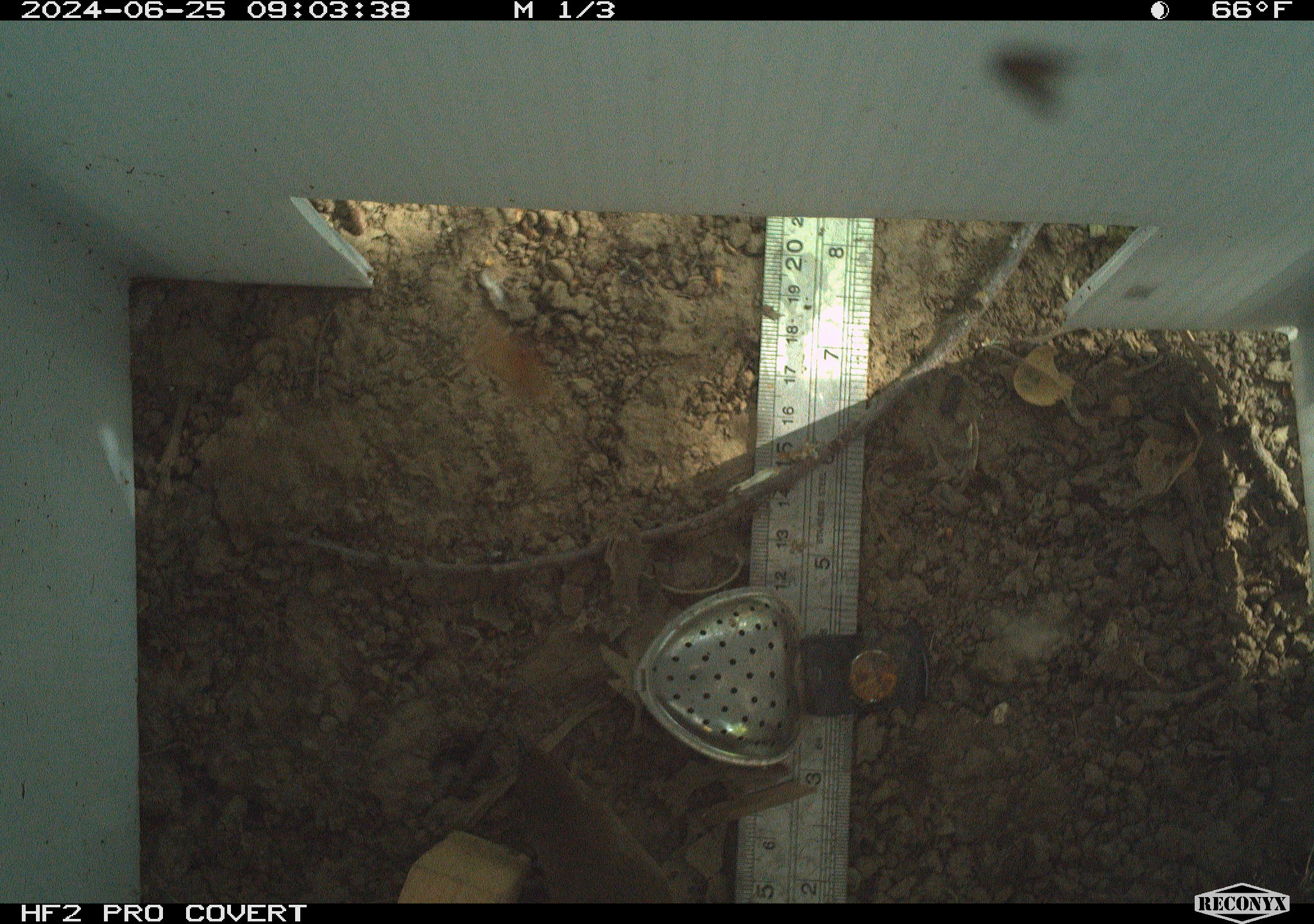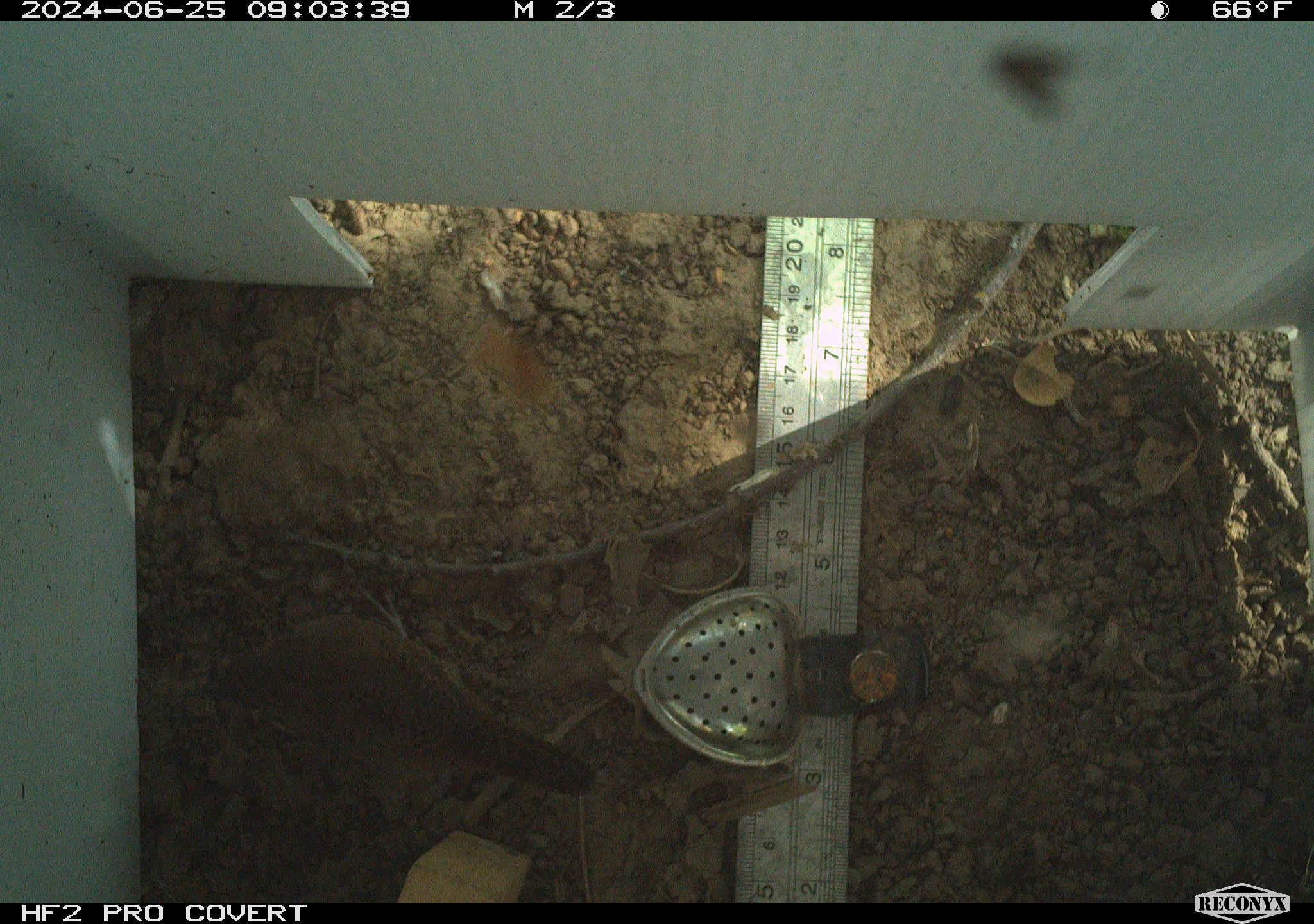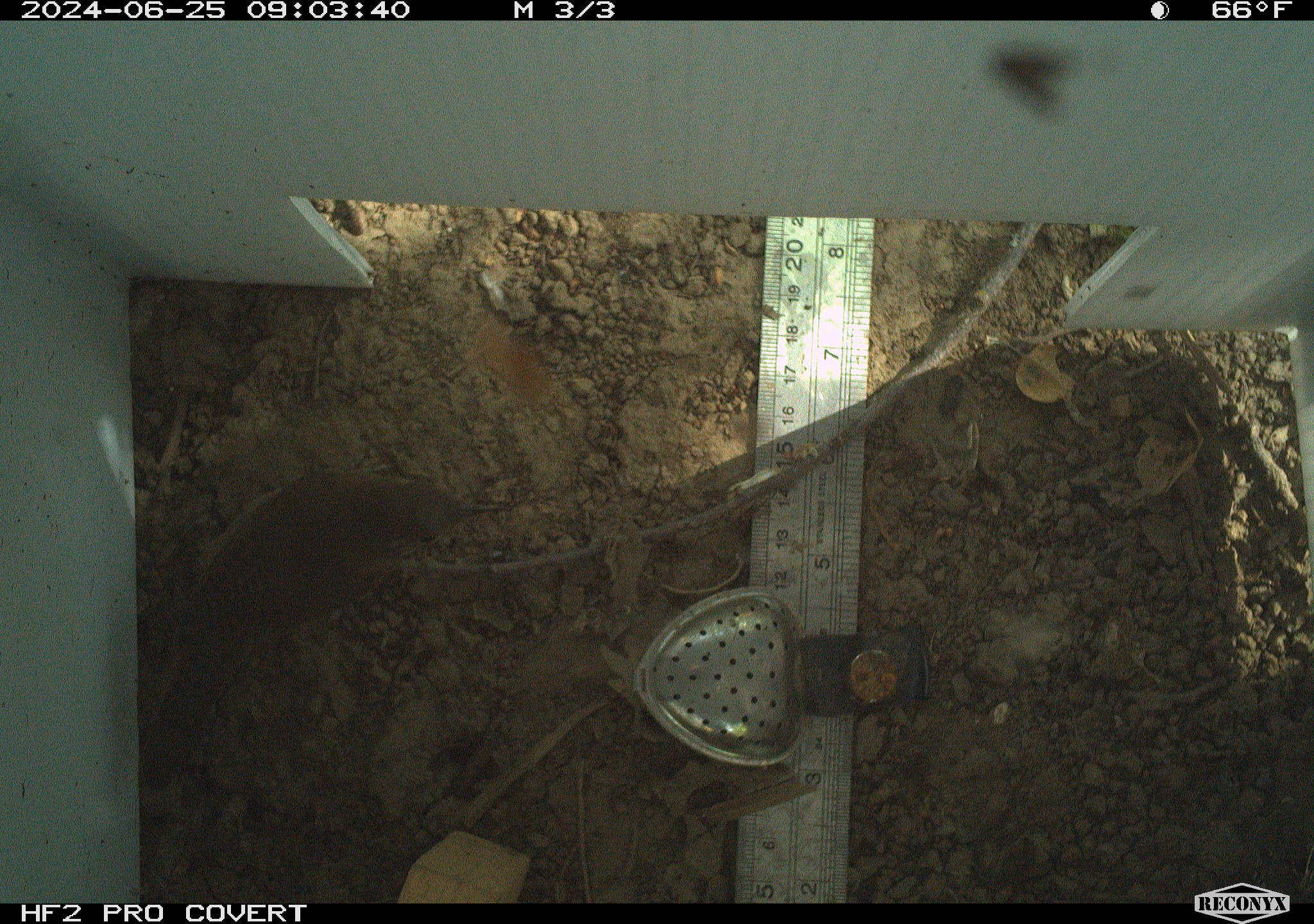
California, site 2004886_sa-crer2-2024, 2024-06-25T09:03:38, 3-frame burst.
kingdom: Animalia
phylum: Chordata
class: Aves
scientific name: Aves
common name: bird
Bird (Aves).